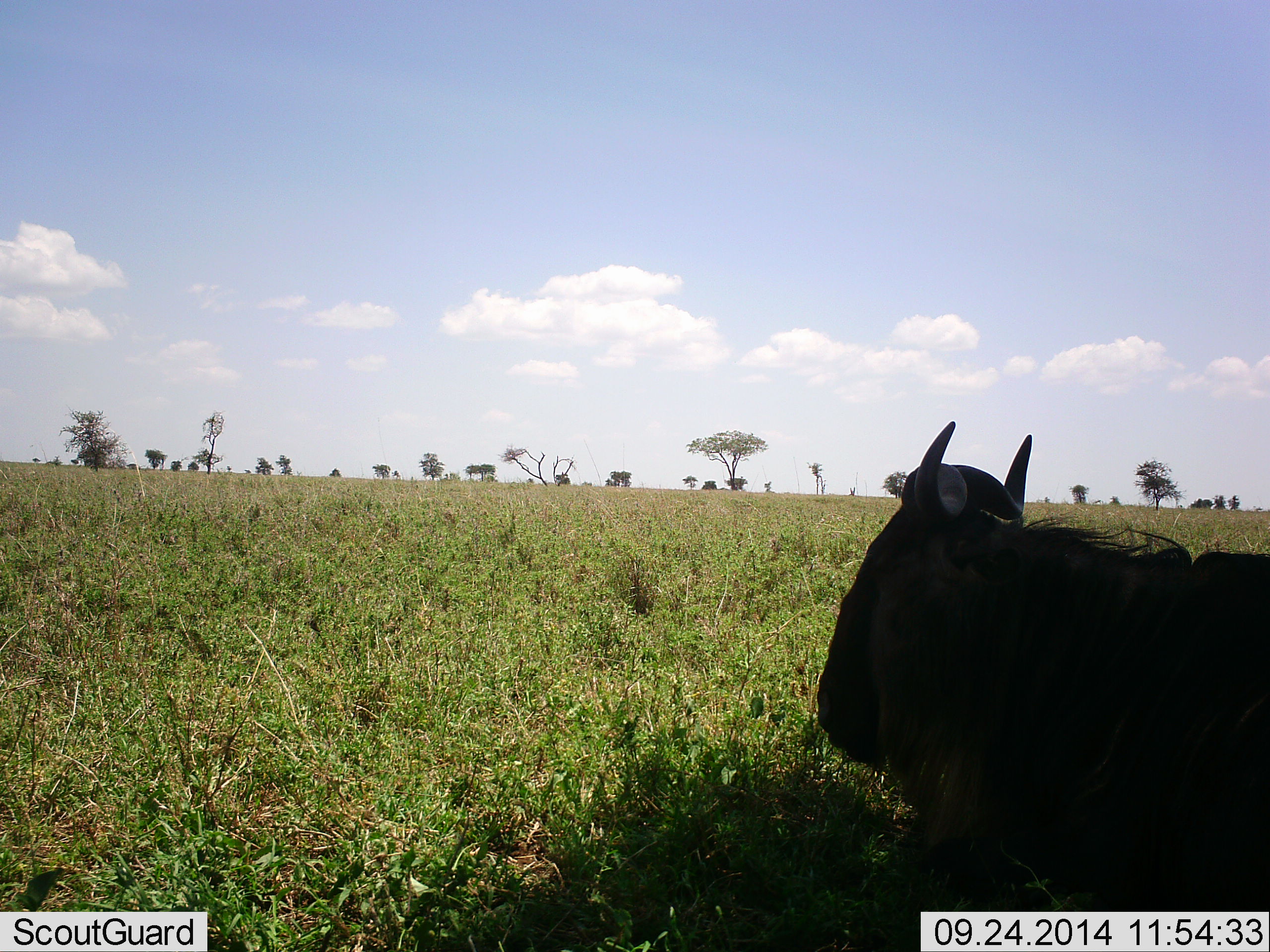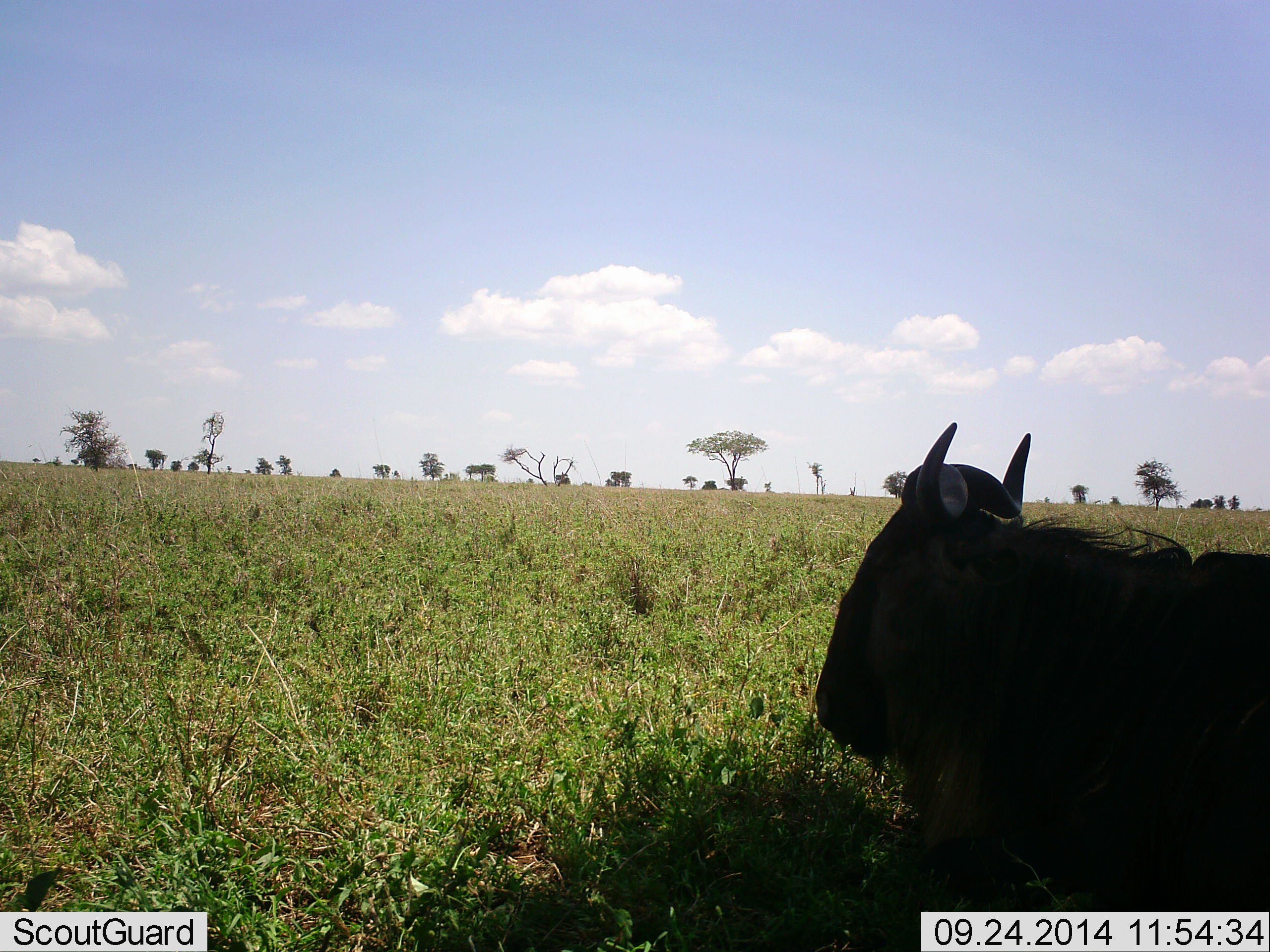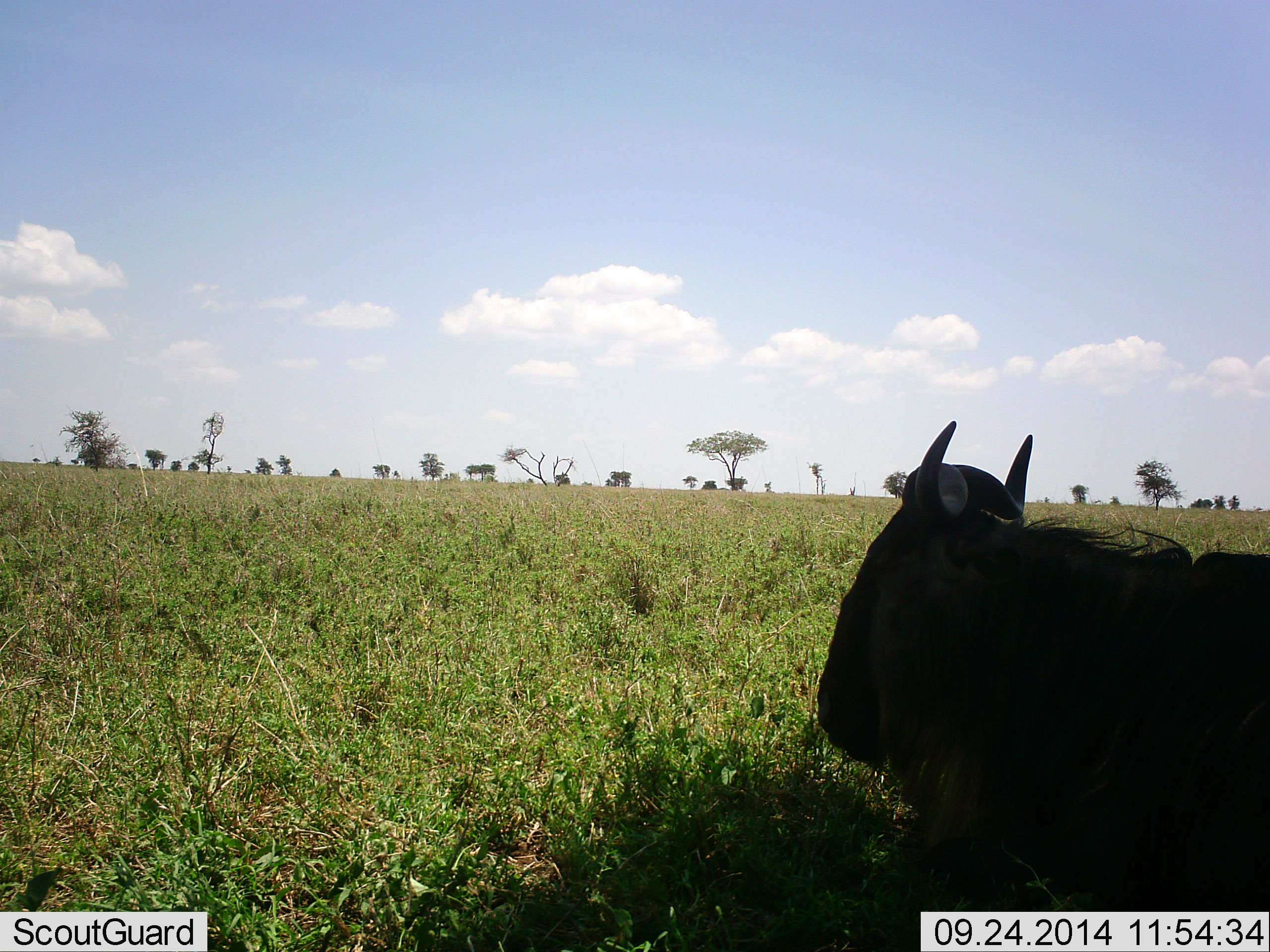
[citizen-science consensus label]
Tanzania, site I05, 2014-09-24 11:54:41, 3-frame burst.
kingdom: Animalia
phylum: Chordata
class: Mammalia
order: Artiodactyla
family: Bovidae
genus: Connochaetes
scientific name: Connochaetes taurinus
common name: blue wildebeest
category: wildebeest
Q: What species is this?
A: Wildebeest (blue wildebeest) (Connochaetes taurinus).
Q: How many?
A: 1.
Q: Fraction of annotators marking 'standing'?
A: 0%.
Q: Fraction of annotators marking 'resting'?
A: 90%.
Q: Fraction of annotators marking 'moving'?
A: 0%.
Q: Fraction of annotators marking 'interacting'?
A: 0%.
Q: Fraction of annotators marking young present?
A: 0%.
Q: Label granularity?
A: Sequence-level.